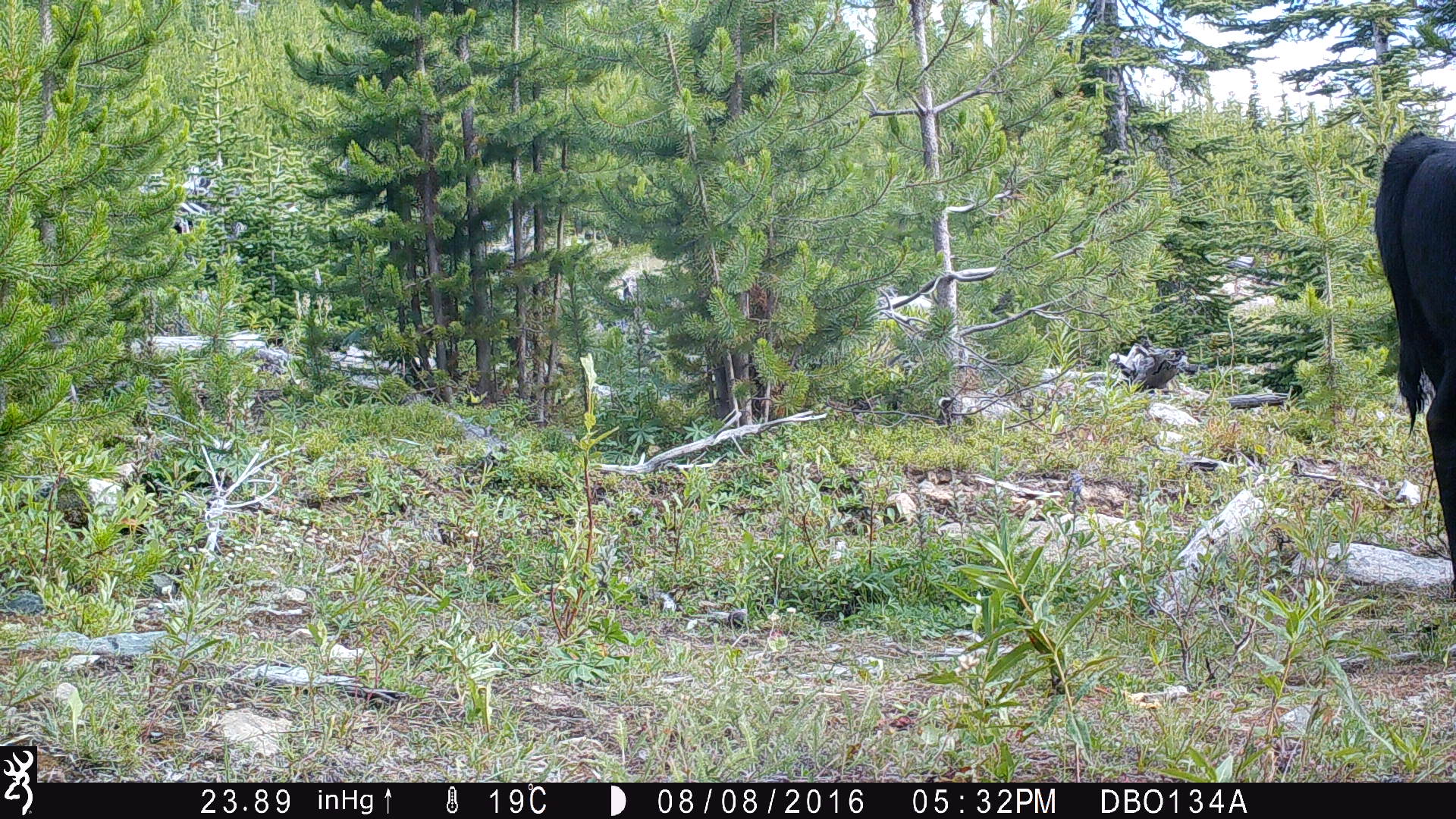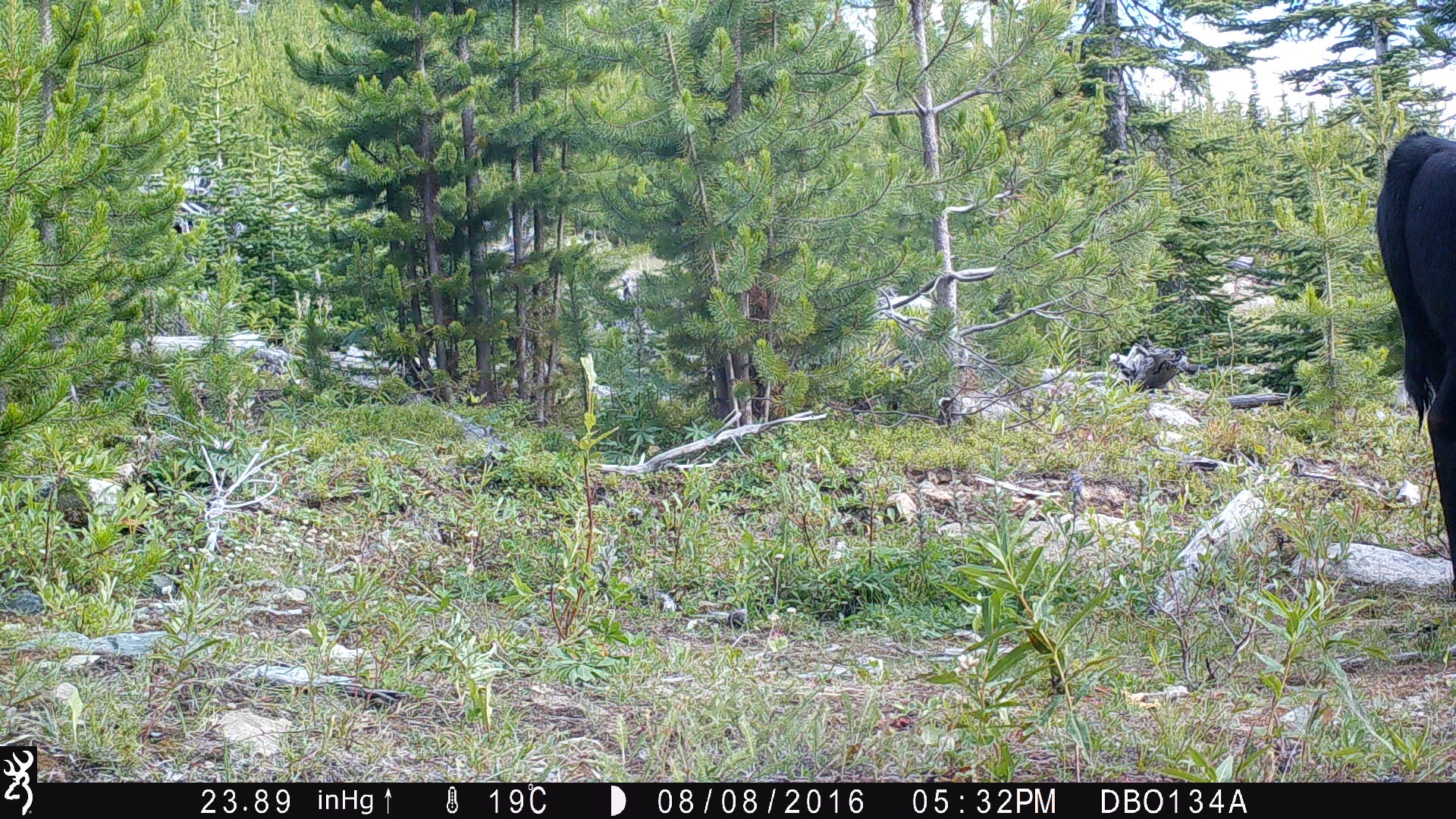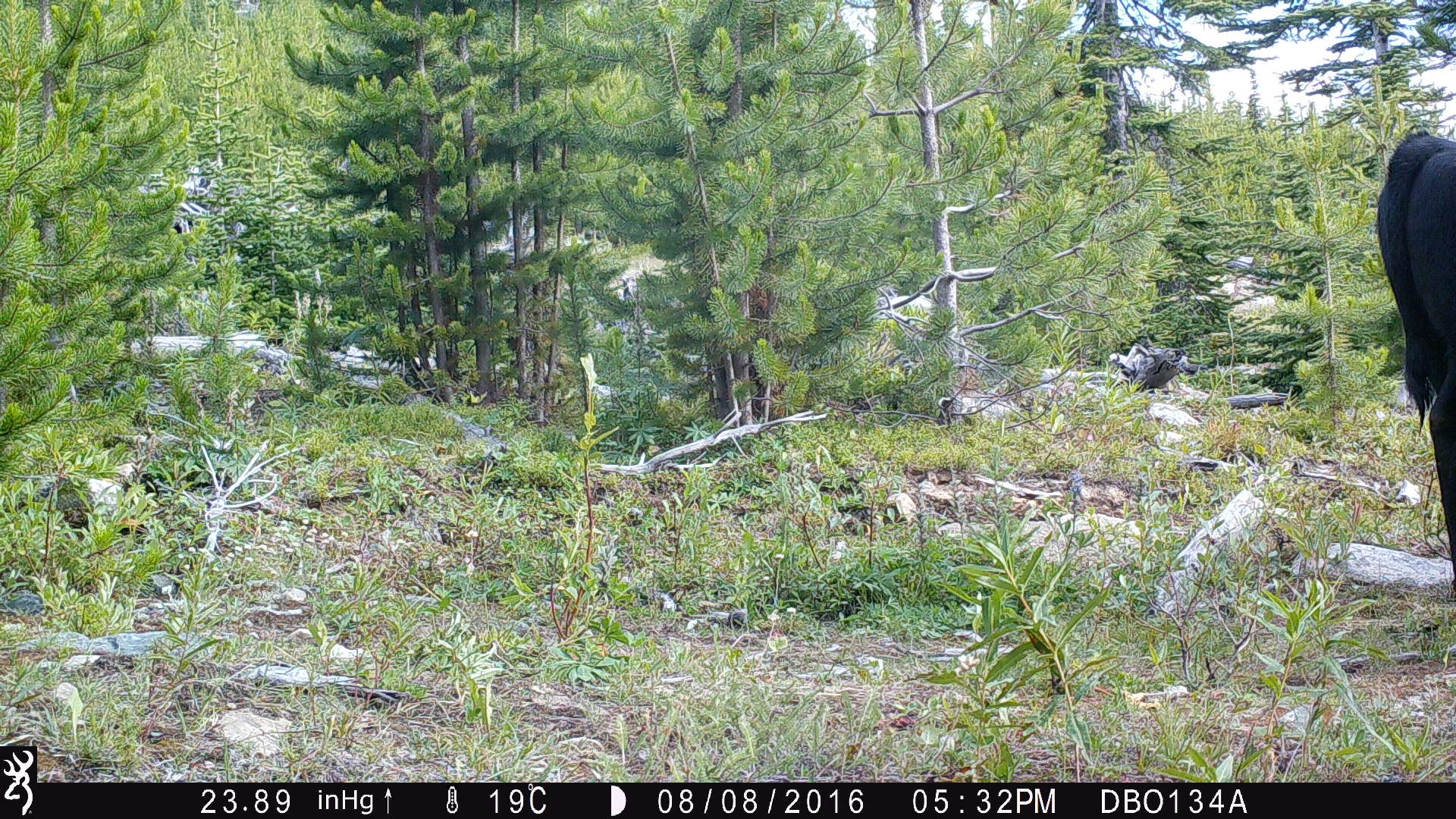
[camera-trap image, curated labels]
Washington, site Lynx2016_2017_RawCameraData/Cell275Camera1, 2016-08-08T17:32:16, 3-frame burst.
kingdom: Animalia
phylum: Chordata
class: Mammalia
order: Artiodactyla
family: Bovidae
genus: Bos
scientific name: Bos taurus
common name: domestic cattle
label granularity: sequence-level